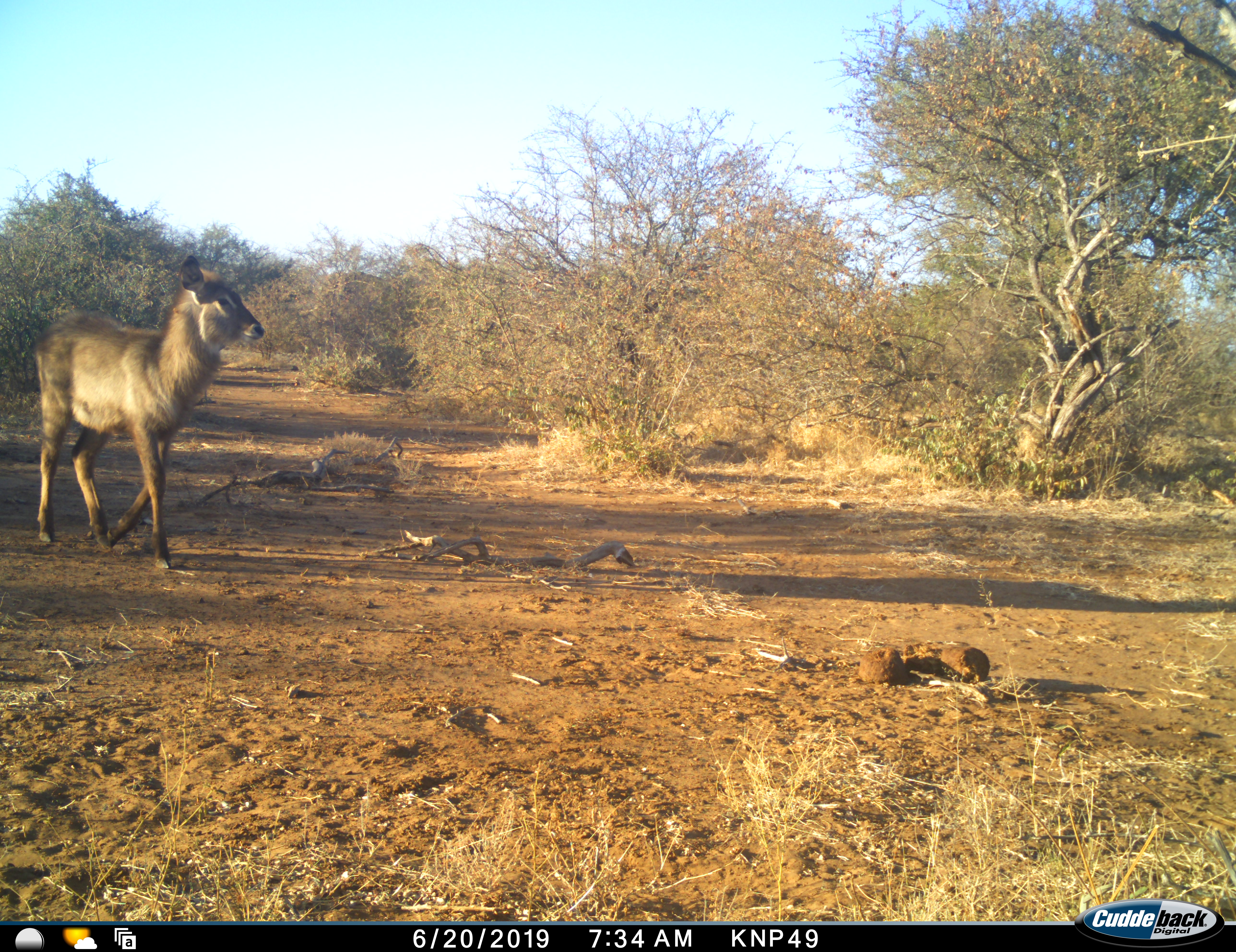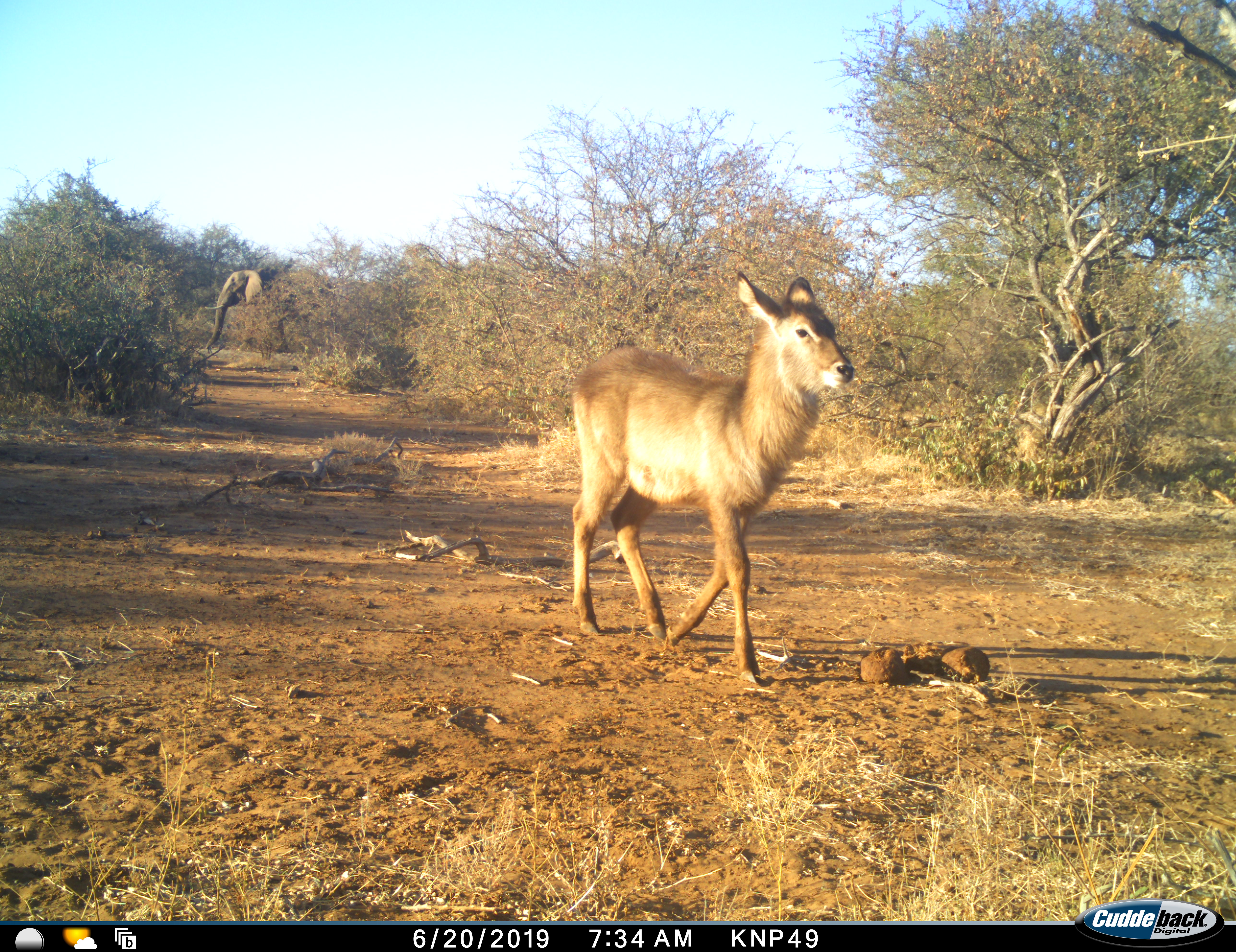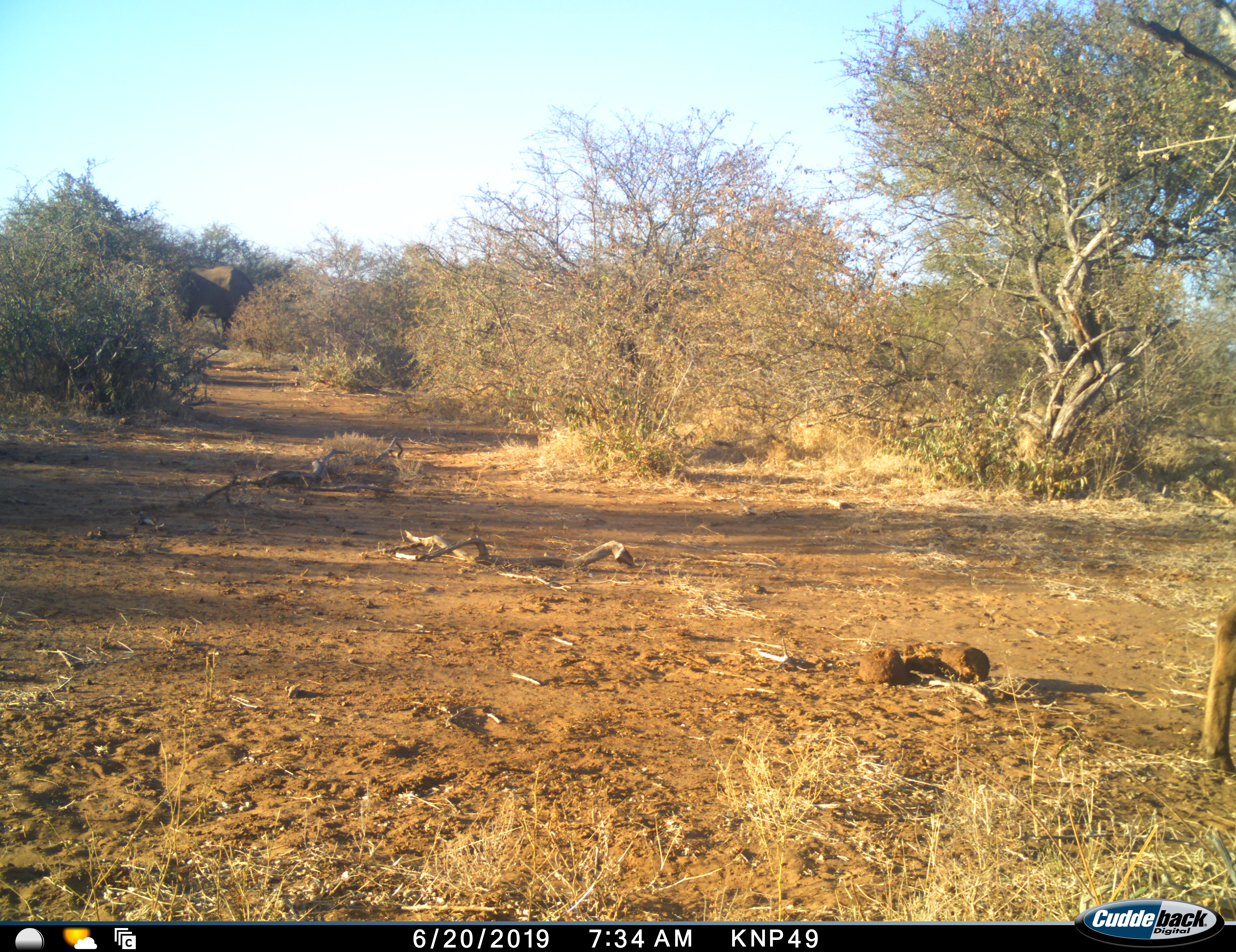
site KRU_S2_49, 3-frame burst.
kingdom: Animalia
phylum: Chordata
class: Mammalia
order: Proboscidea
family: Elephantidae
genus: Loxodonta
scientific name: Loxodonta africana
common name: african bush elephant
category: elephant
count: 1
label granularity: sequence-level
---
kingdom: Animalia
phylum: Chordata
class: Mammalia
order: Artiodactyla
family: Bovidae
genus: Kobus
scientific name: Kobus ellipsiprymnus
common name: waterbuck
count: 1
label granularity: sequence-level